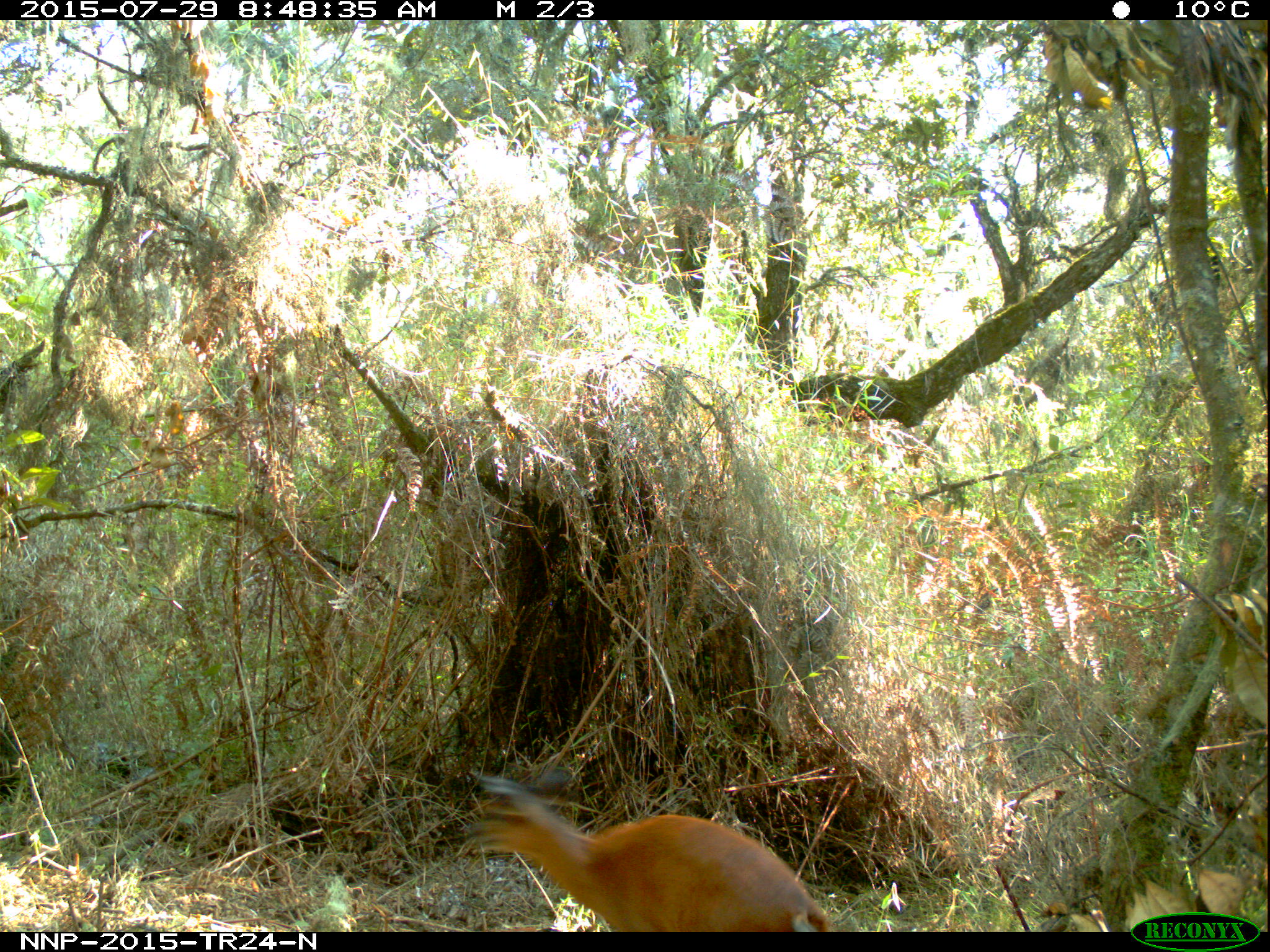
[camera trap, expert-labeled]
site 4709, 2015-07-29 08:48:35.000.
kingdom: Animalia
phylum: Chordata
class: Mammalia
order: Artiodactyla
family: Bovidae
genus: Cephalophus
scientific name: Cephalophus nigrifrons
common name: black-fronted duiker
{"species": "Cephalophus nigrifrons (black-fronted duiker)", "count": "1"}